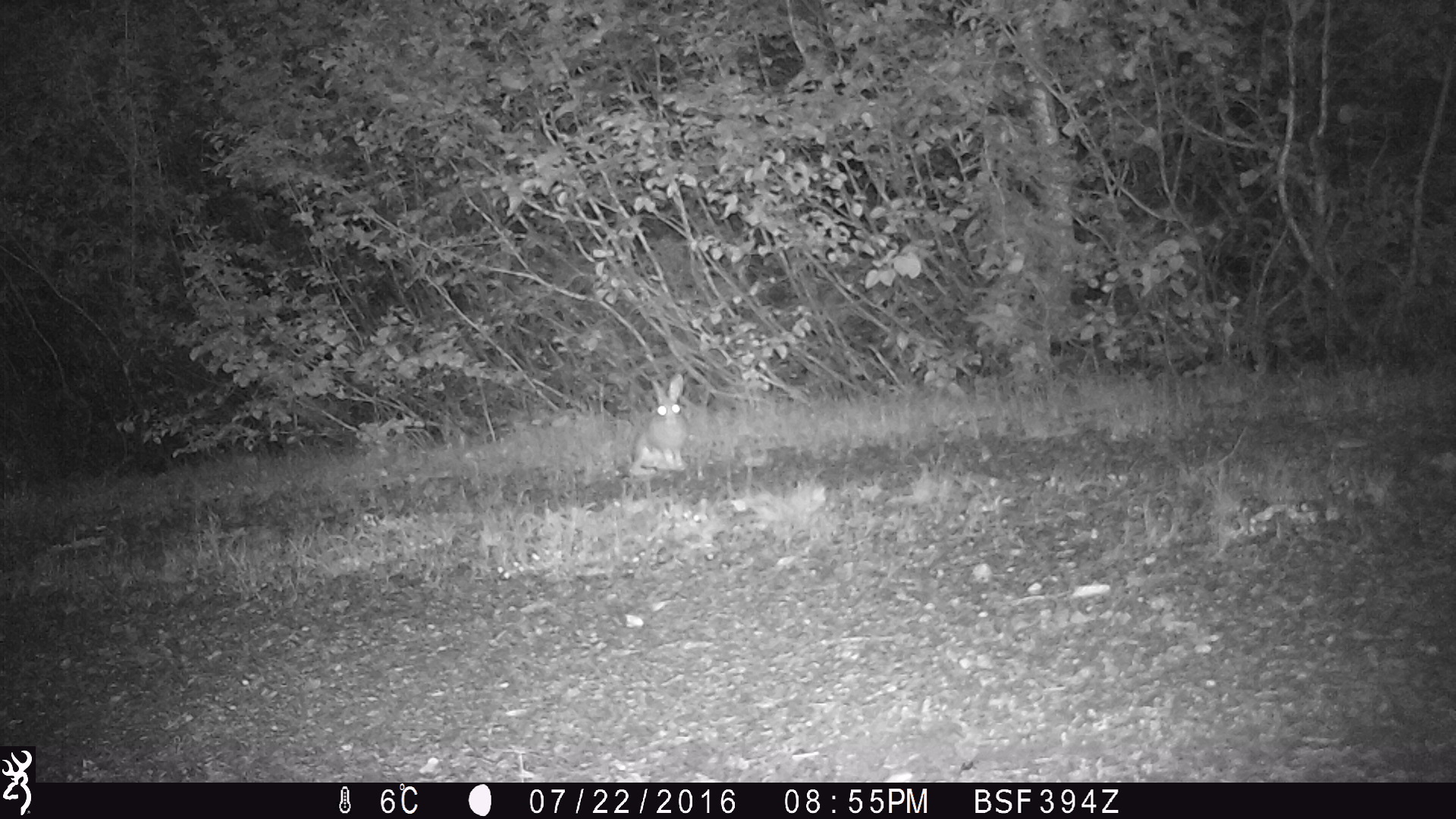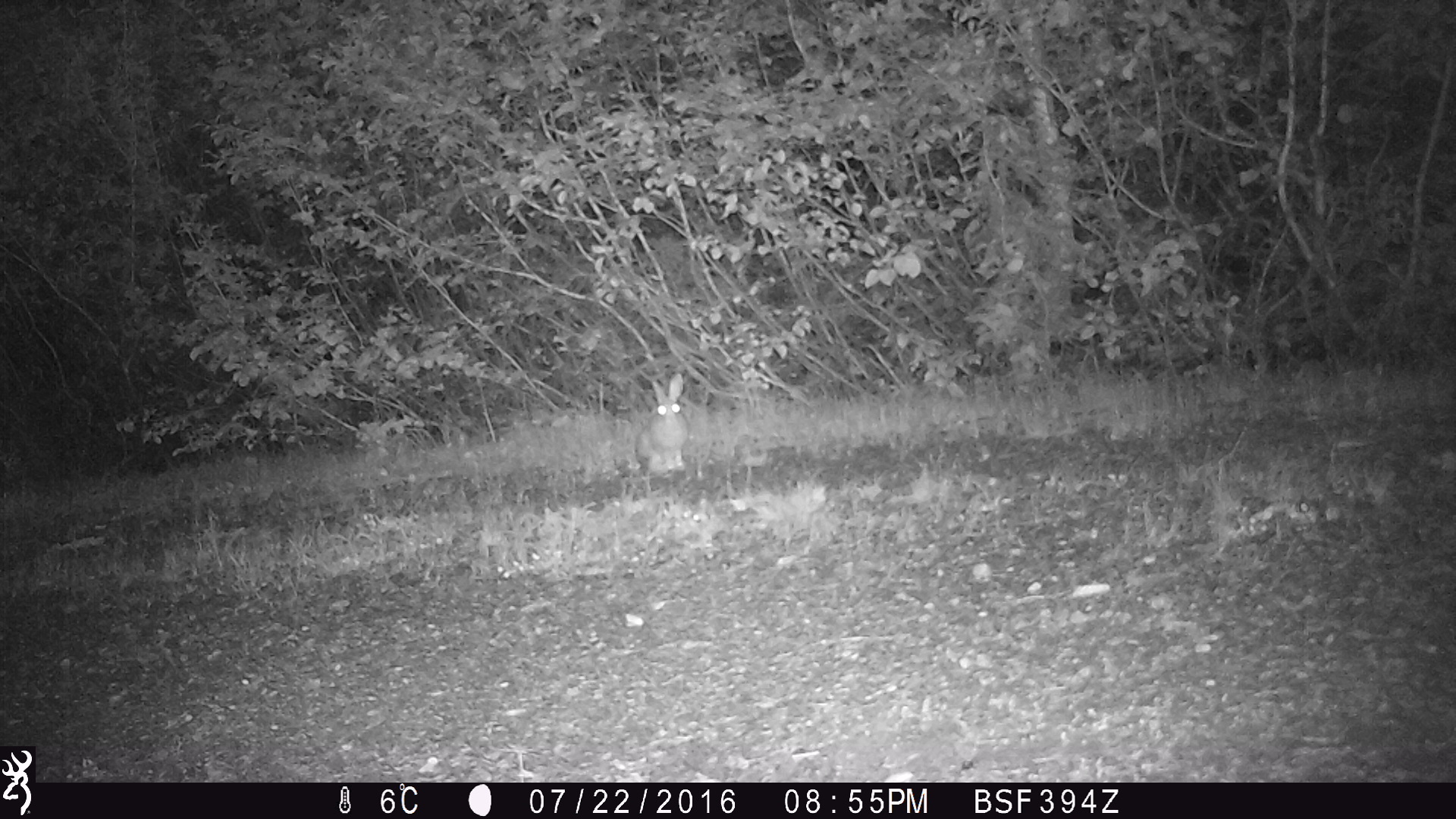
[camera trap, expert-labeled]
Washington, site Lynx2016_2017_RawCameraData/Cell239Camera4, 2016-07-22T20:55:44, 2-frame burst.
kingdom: Animalia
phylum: Chordata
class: Mammalia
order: Lagomorpha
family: Leporidae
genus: Lepus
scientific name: Lepus americanus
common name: snowshoe hare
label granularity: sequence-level